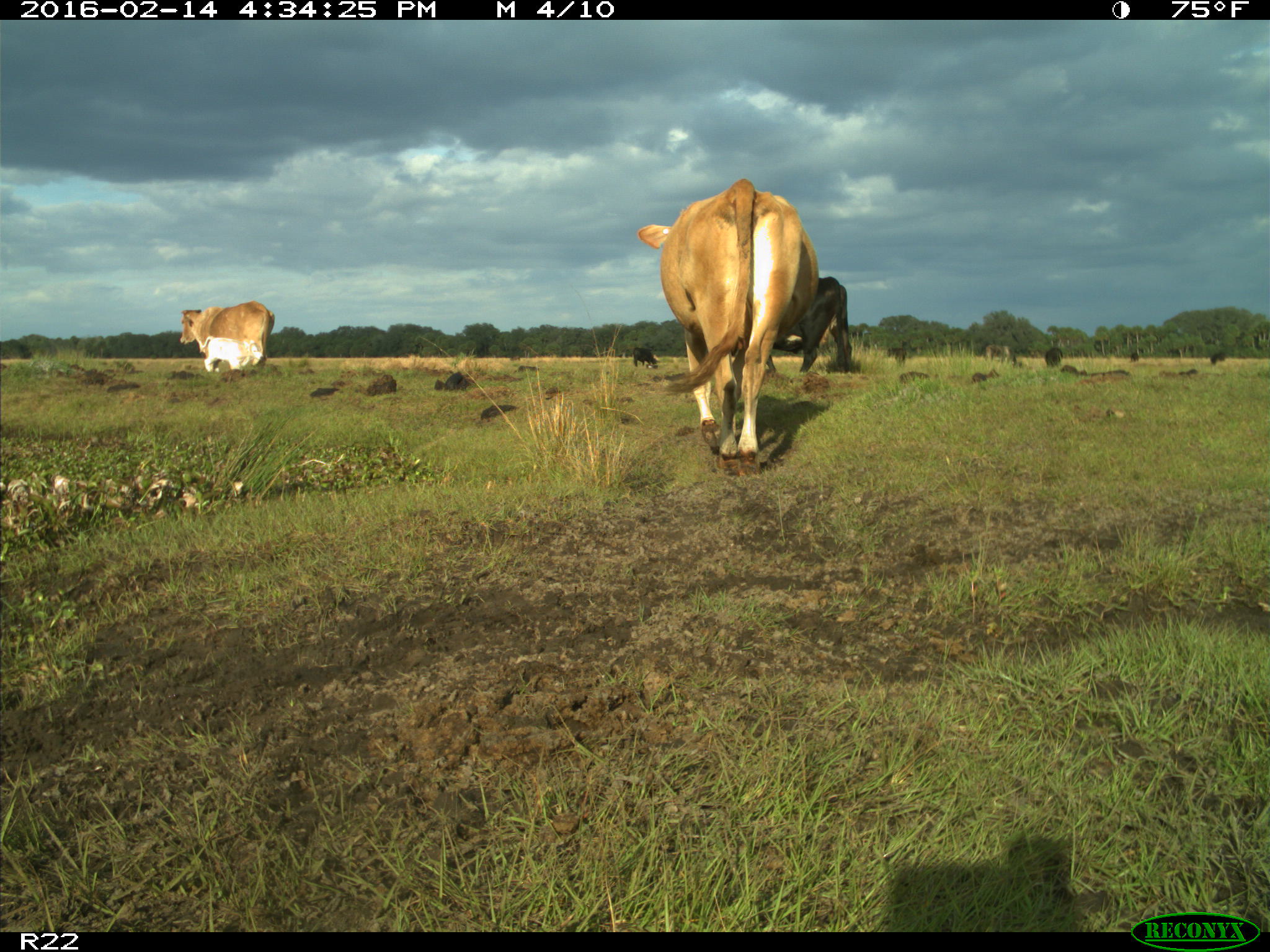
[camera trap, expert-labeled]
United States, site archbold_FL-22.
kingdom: Animalia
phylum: Chordata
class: Mammalia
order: Artiodactyla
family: Bovidae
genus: Bos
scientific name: Bos taurus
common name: domestic cow